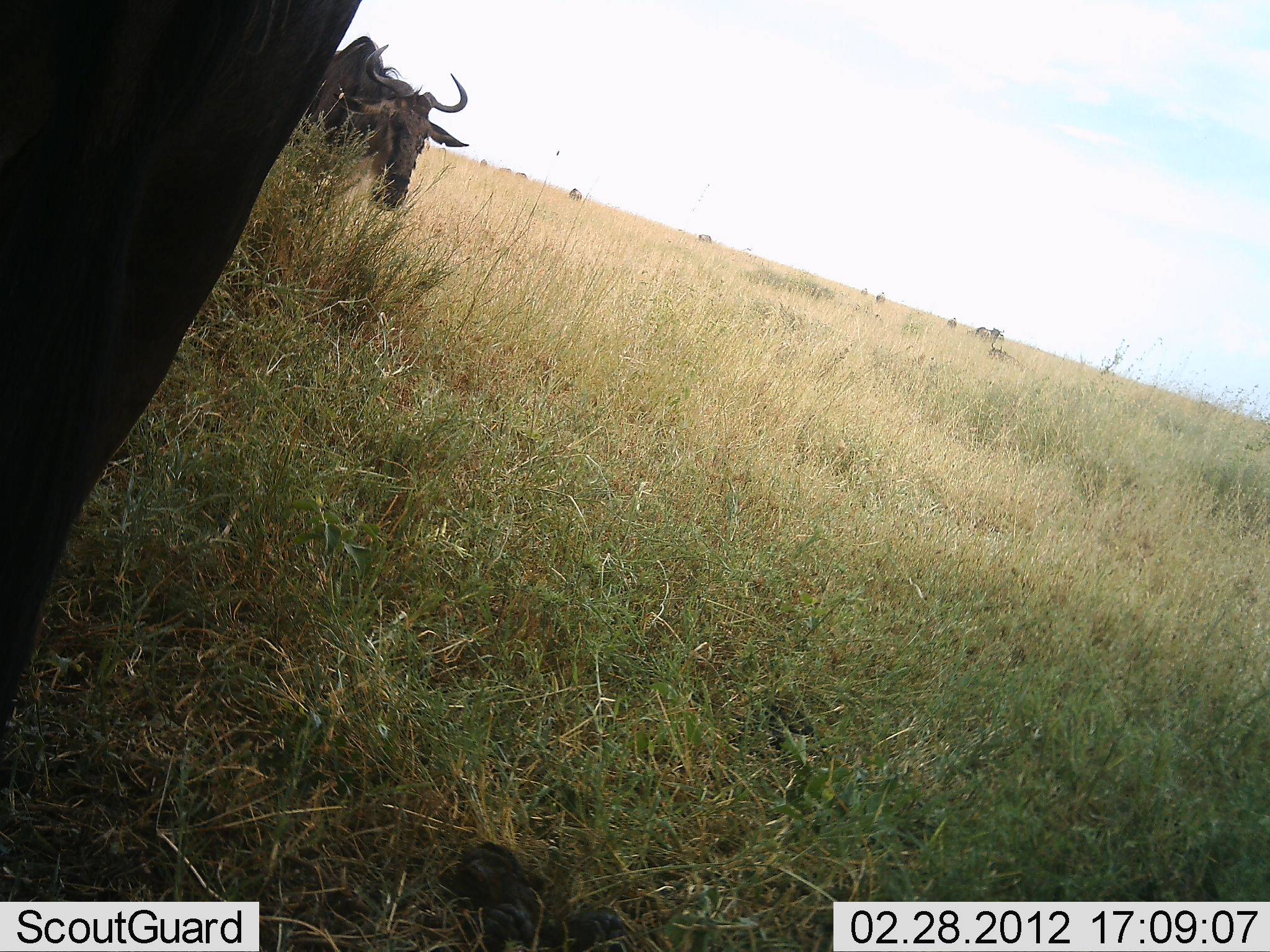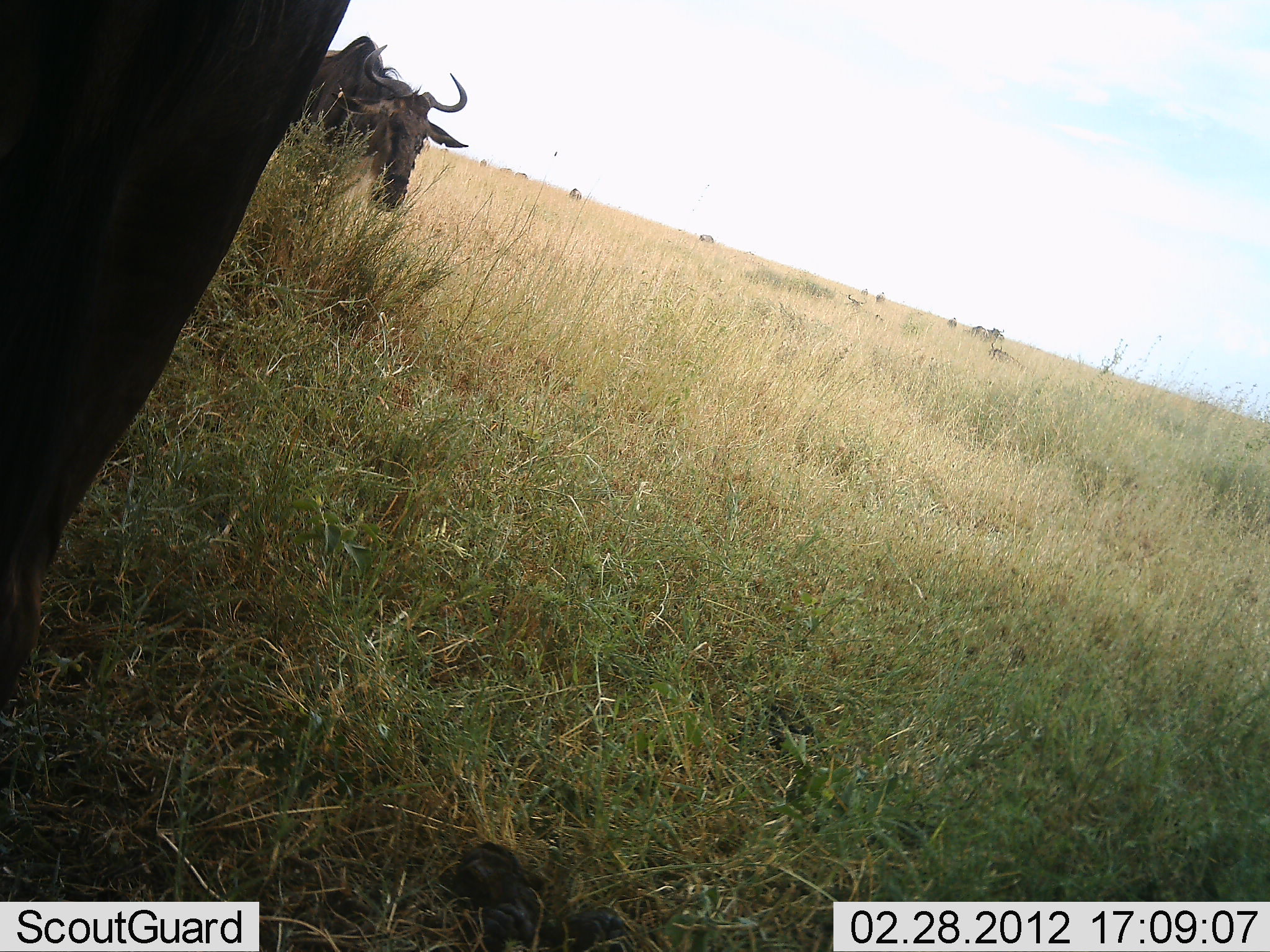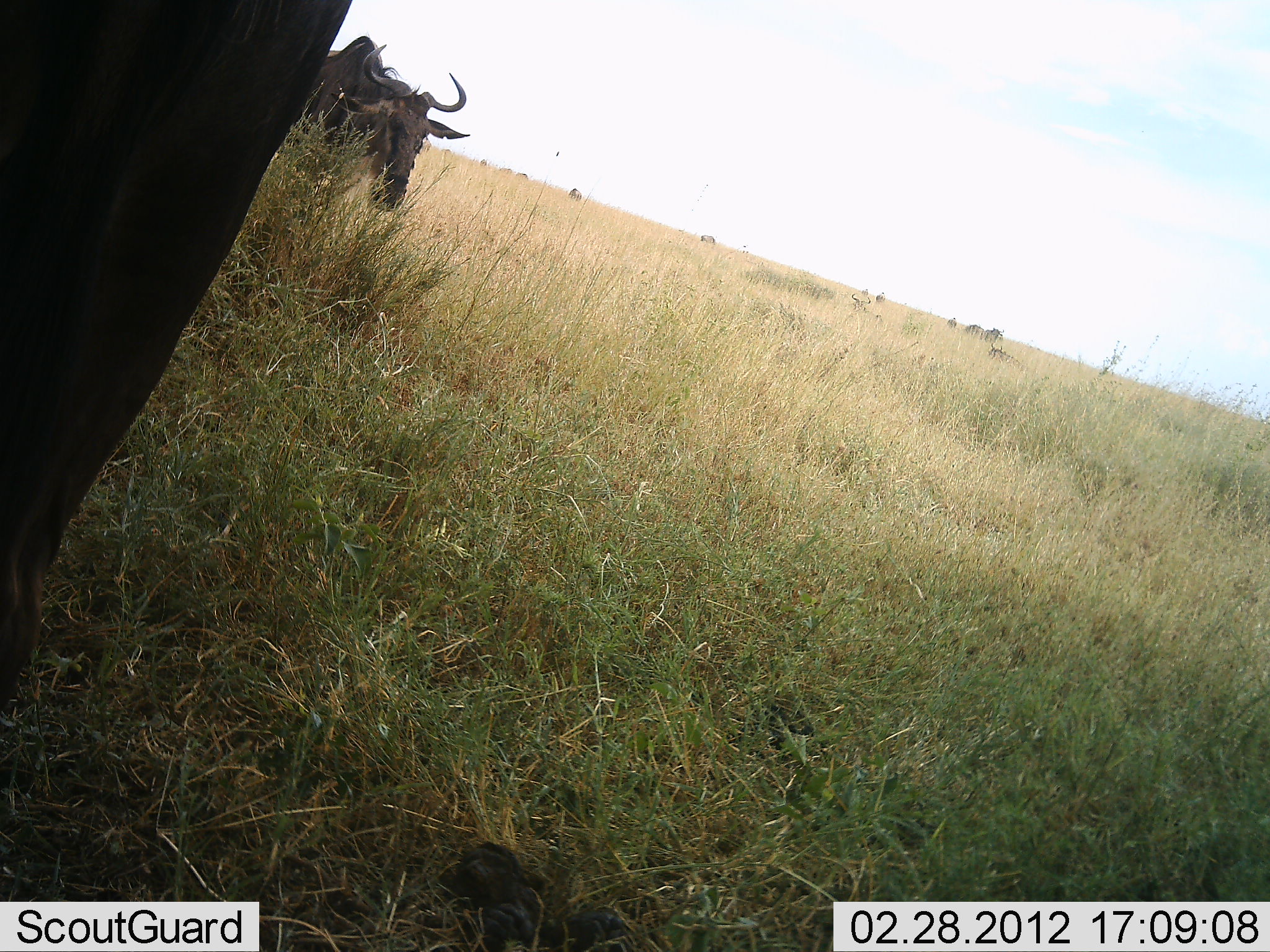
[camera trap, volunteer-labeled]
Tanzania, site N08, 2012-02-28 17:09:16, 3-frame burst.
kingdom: Animalia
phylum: Chordata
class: Mammalia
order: Artiodactyla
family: Bovidae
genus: Connochaetes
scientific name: Connochaetes taurinus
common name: blue wildebeest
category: wildebeest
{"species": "wildebeest (blue wildebeest) (Connochaetes taurinus)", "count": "2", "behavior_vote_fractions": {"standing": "75%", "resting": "12%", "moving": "42%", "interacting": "0%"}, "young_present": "0%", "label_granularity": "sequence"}